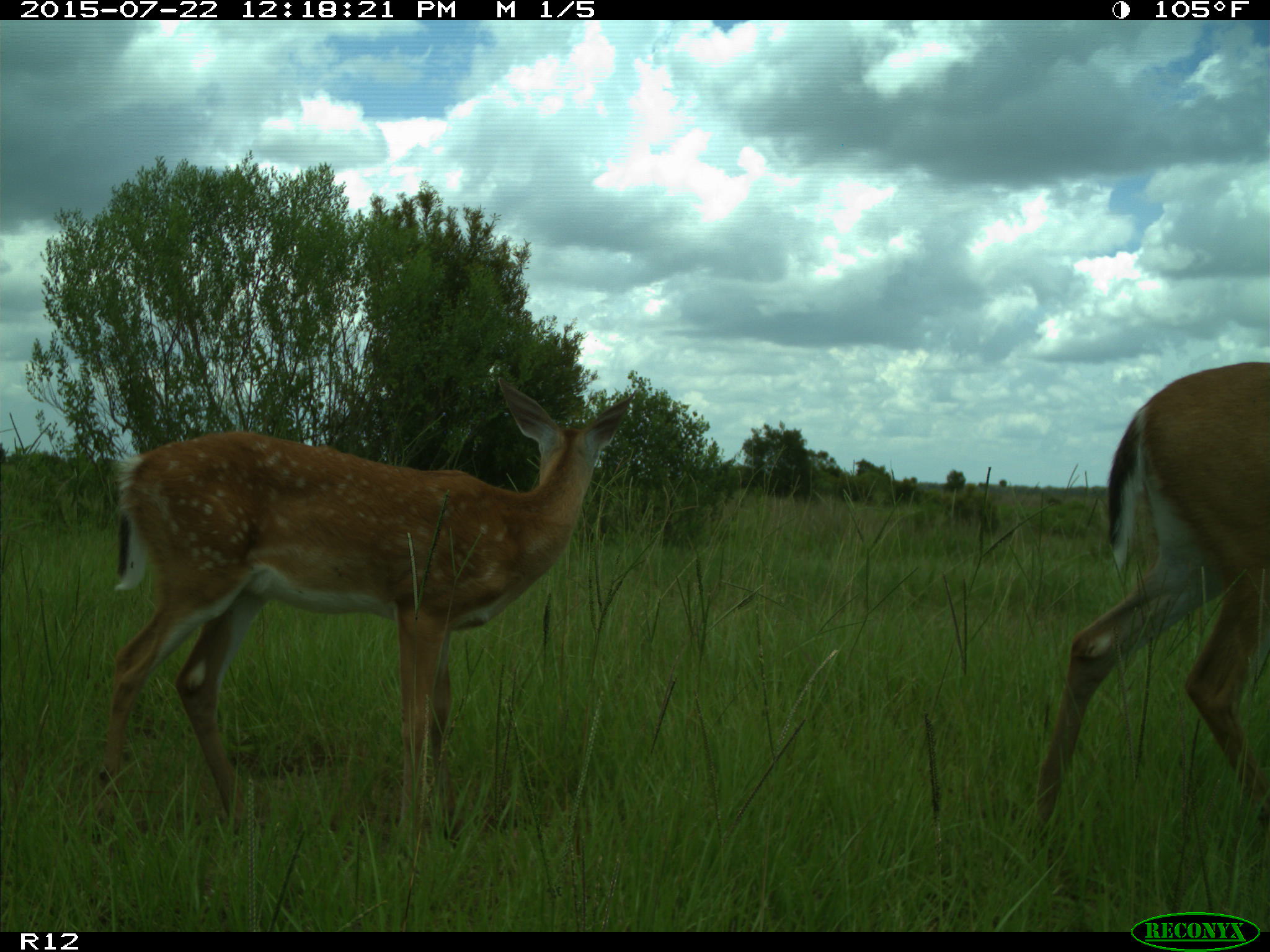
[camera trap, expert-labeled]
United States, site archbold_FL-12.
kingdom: Animalia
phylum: Chordata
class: Mammalia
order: Artiodactyla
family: Cervidae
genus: Odocoileus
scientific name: Odocoileus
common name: deer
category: unidentified deer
Unidentified deer (deer) (Odocoileus).